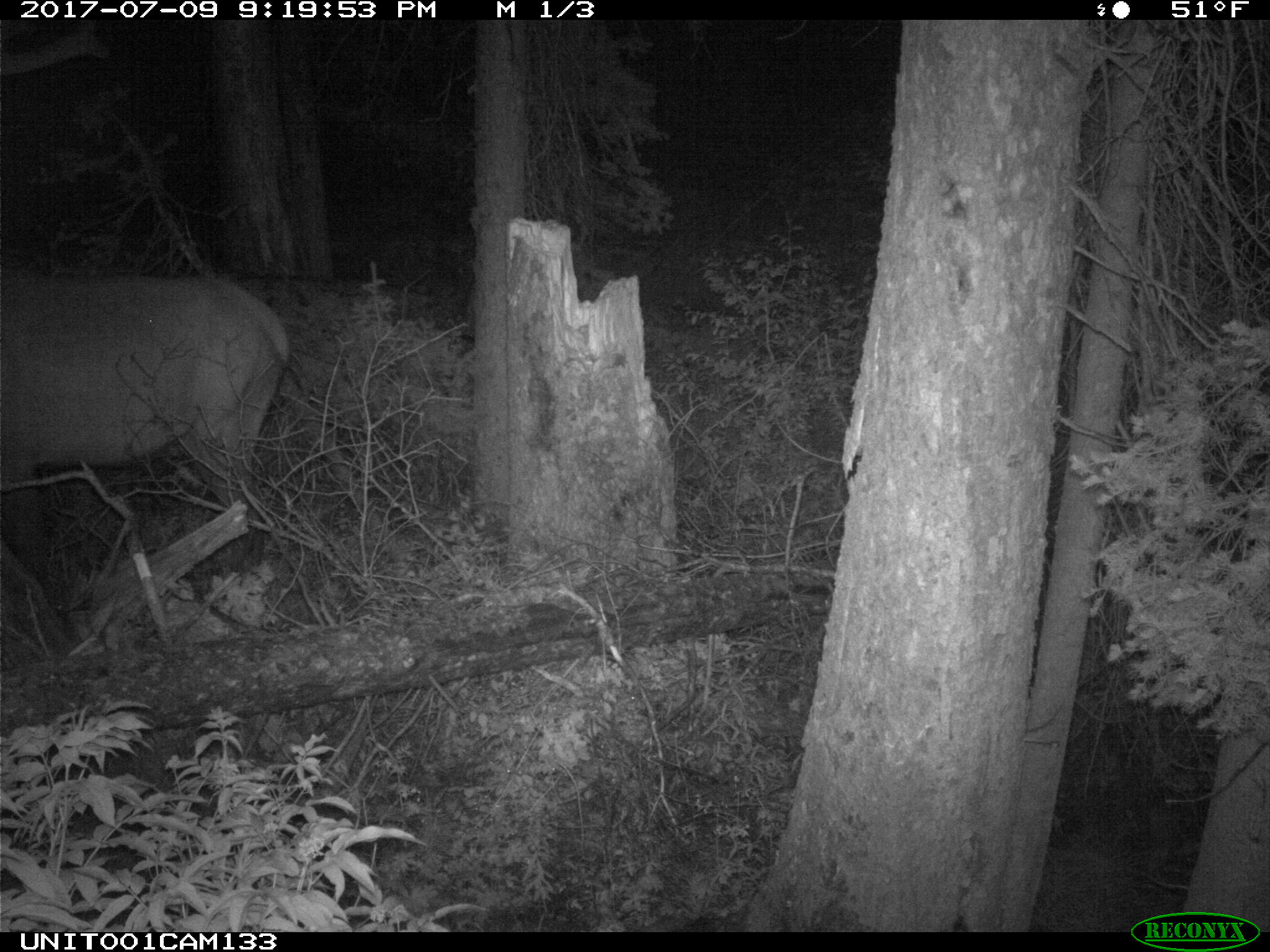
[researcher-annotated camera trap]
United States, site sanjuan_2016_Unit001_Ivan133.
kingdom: Animalia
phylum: Chordata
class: Mammalia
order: Artiodactyla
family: Cervidae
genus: Cervus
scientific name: Cervus elaphus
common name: red deer